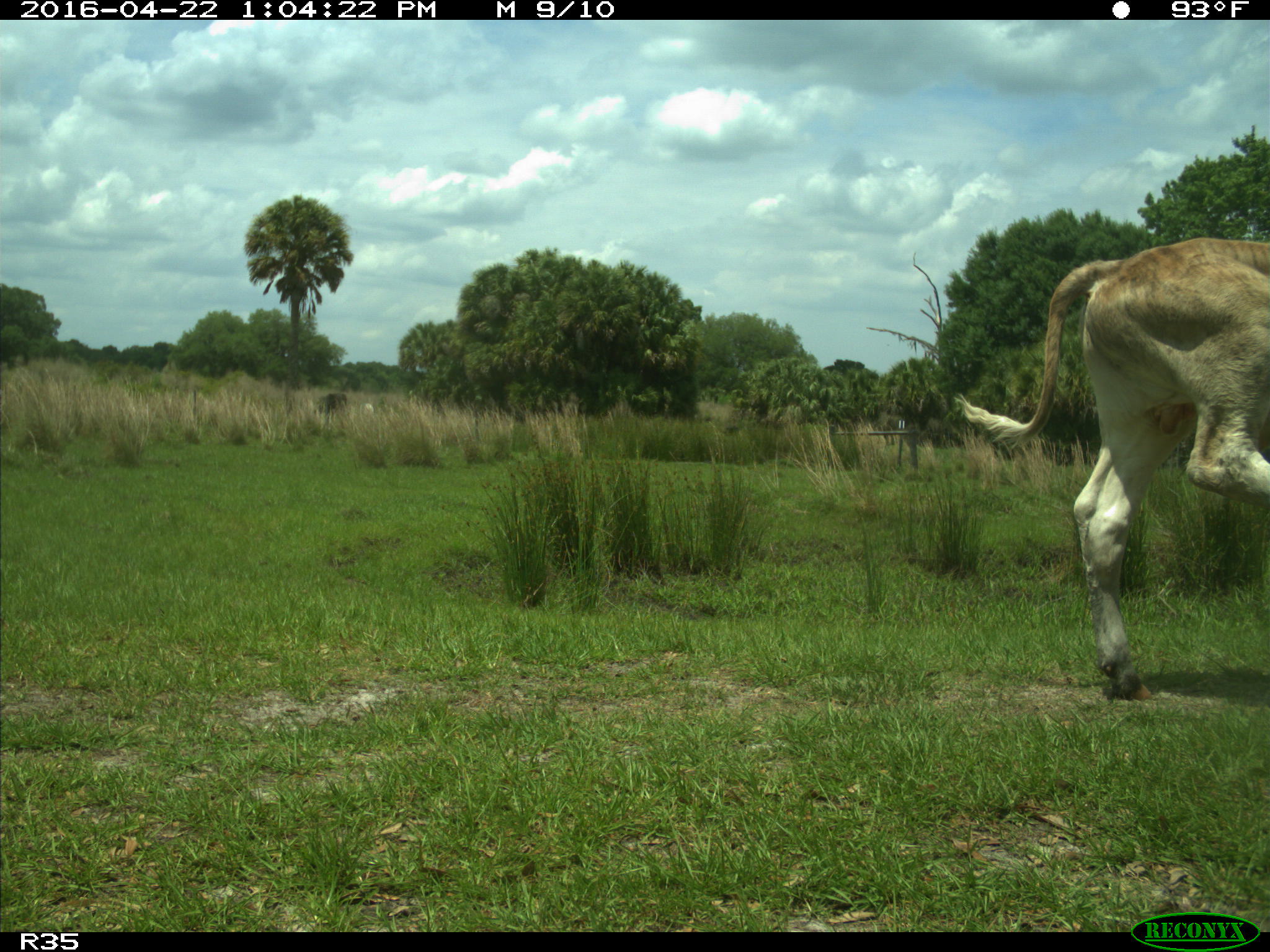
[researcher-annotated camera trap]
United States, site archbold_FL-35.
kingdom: Animalia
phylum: Chordata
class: Mammalia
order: Artiodactyla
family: Bovidae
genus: Bos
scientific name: Bos taurus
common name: domestic cow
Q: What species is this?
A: Bos taurus (domestic cow).